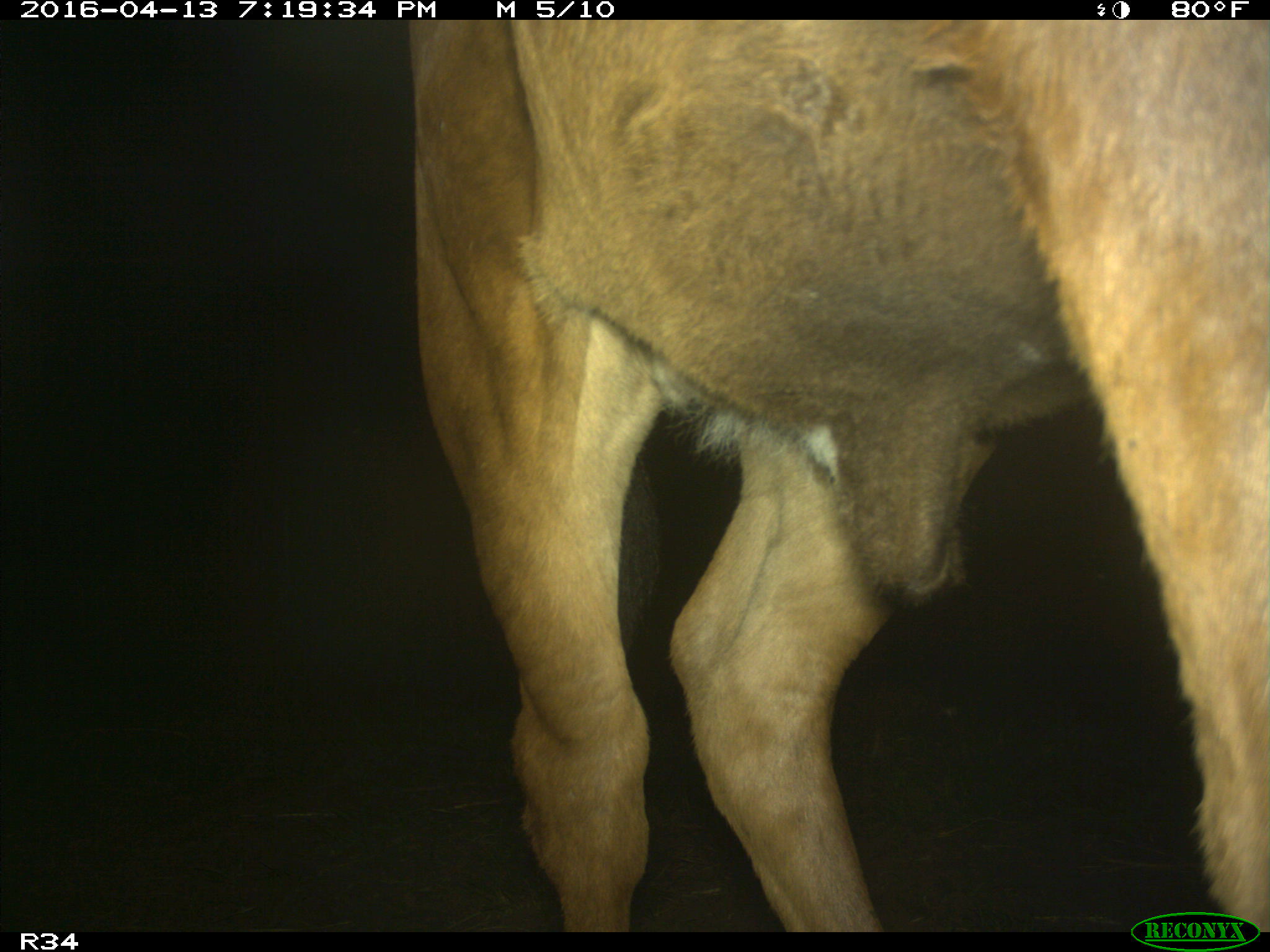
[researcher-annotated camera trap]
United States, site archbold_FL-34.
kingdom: Animalia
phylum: Chordata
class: Mammalia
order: Artiodactyla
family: Bovidae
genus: Bos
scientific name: Bos taurus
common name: domestic cow